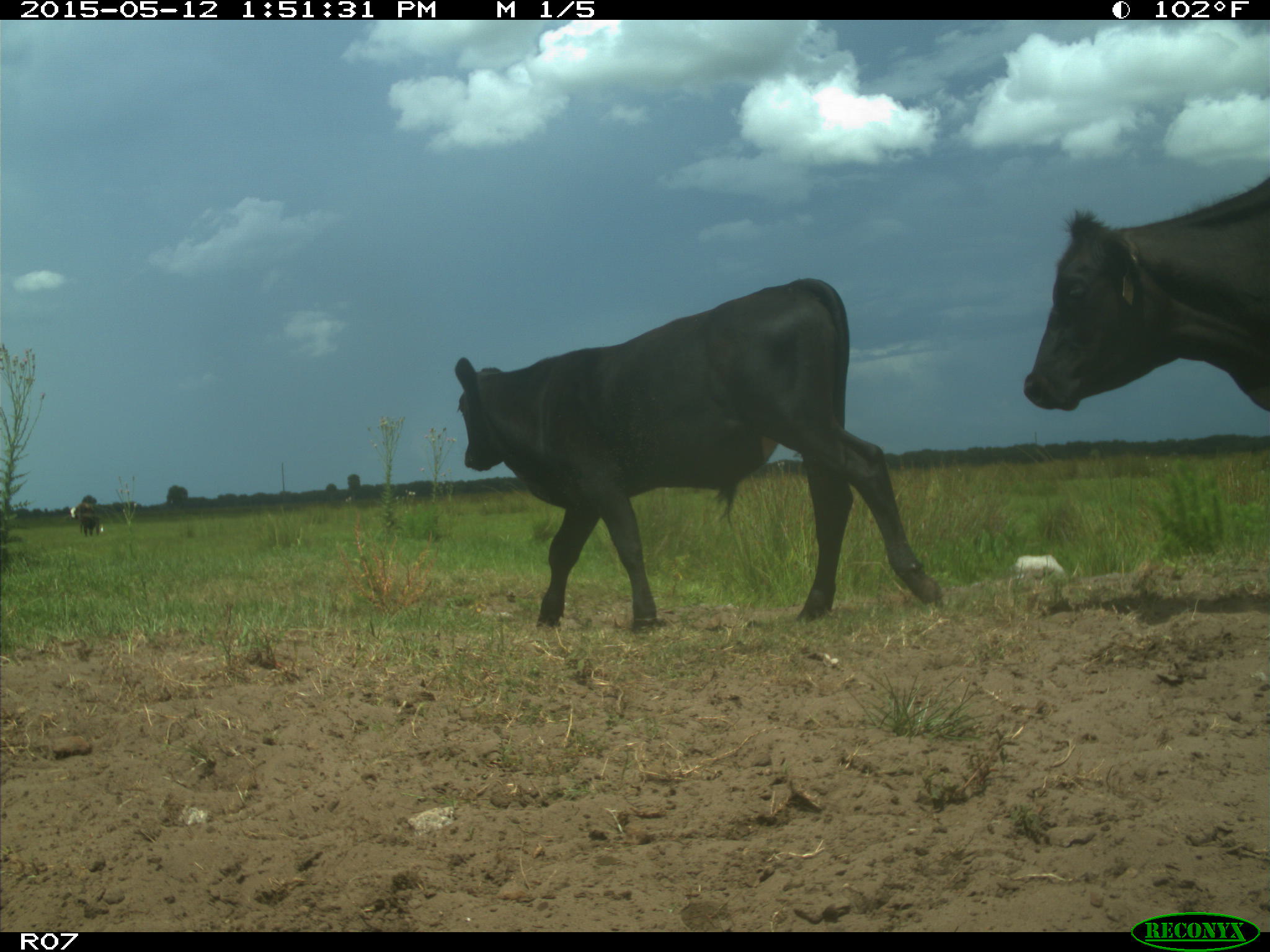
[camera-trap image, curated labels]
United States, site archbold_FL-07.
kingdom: Animalia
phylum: Chordata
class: Mammalia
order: Artiodactyla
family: Bovidae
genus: Bos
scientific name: Bos taurus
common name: domestic cow